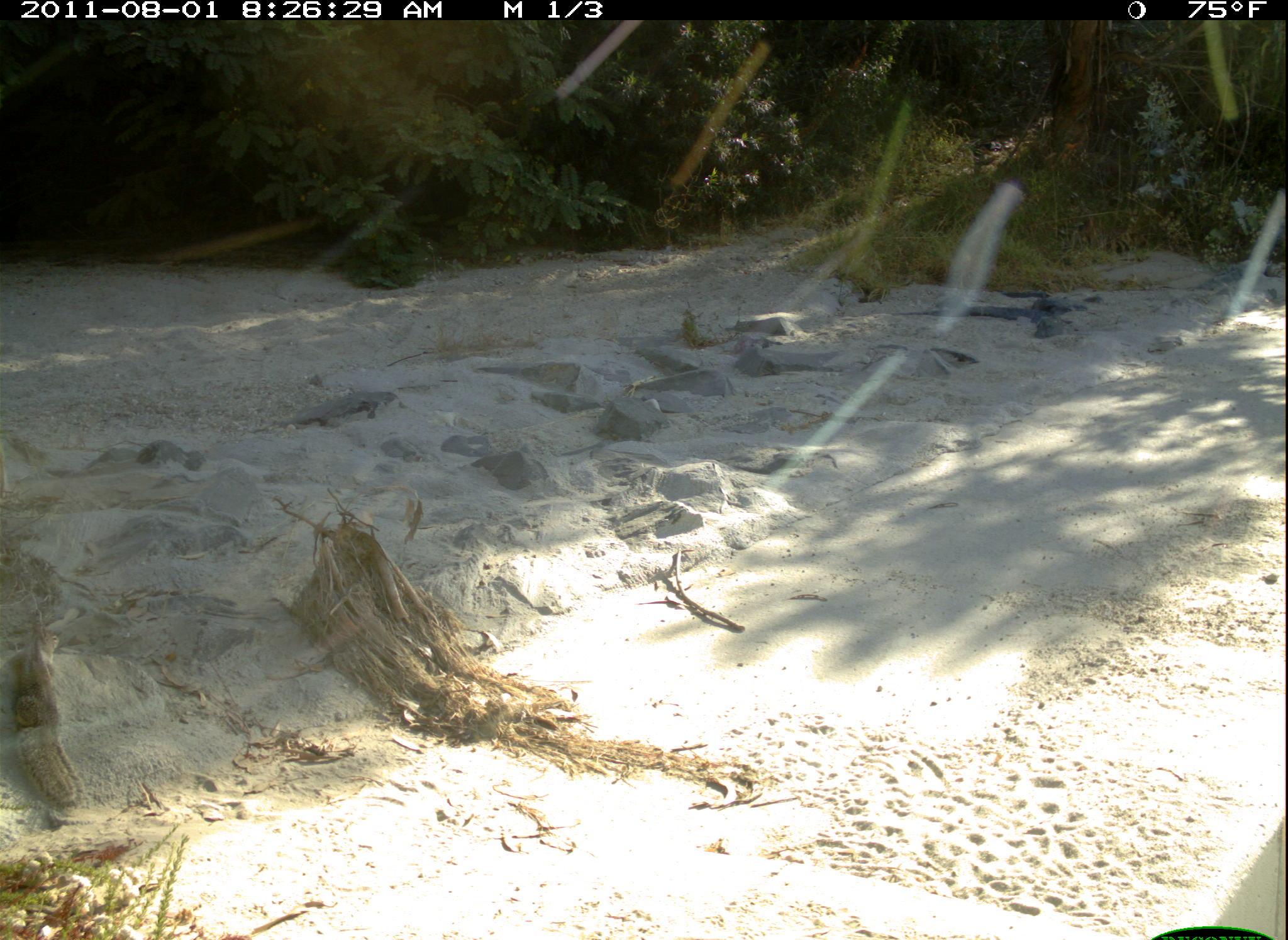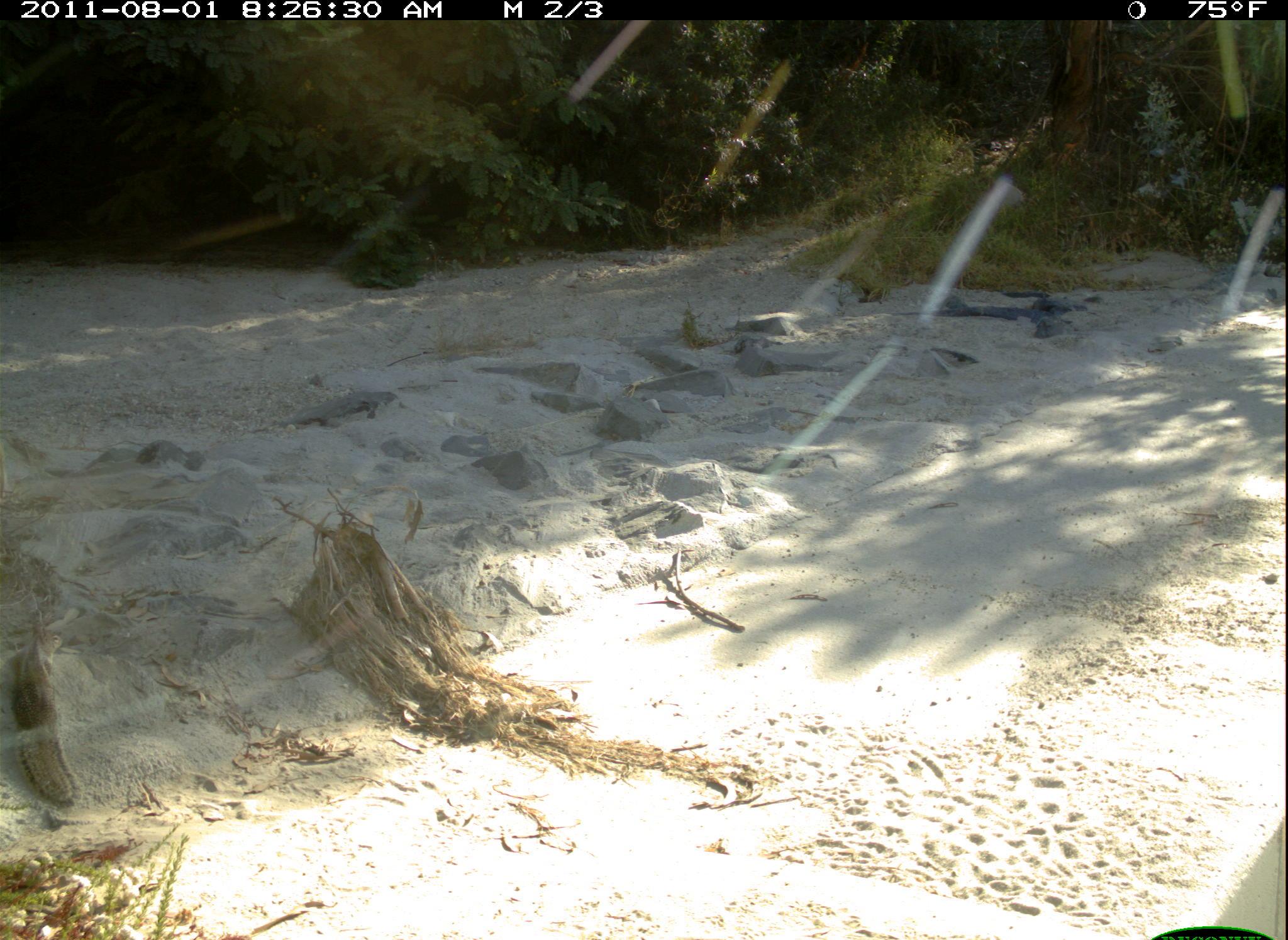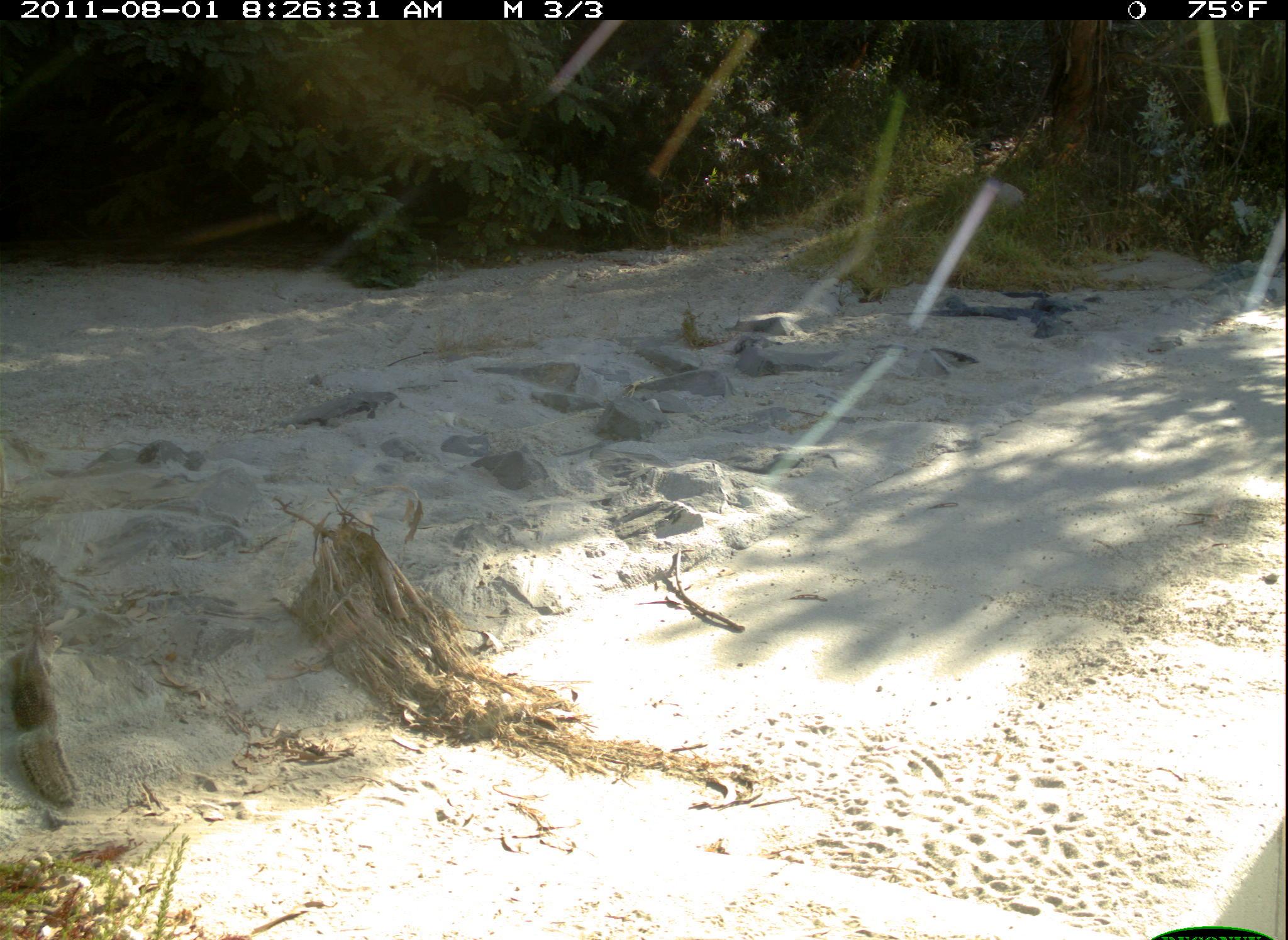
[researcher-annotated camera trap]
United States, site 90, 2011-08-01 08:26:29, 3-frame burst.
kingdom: Animalia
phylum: Chordata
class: Mammalia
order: Rodentia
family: Sciuridae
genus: Sciurus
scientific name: Sciurus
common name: squirrel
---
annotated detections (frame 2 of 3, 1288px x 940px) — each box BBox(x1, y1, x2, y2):
squirrel: BBox(8, 601, 95, 823)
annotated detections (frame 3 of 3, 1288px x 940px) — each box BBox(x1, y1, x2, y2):
squirrel: BBox(3, 619, 98, 817)